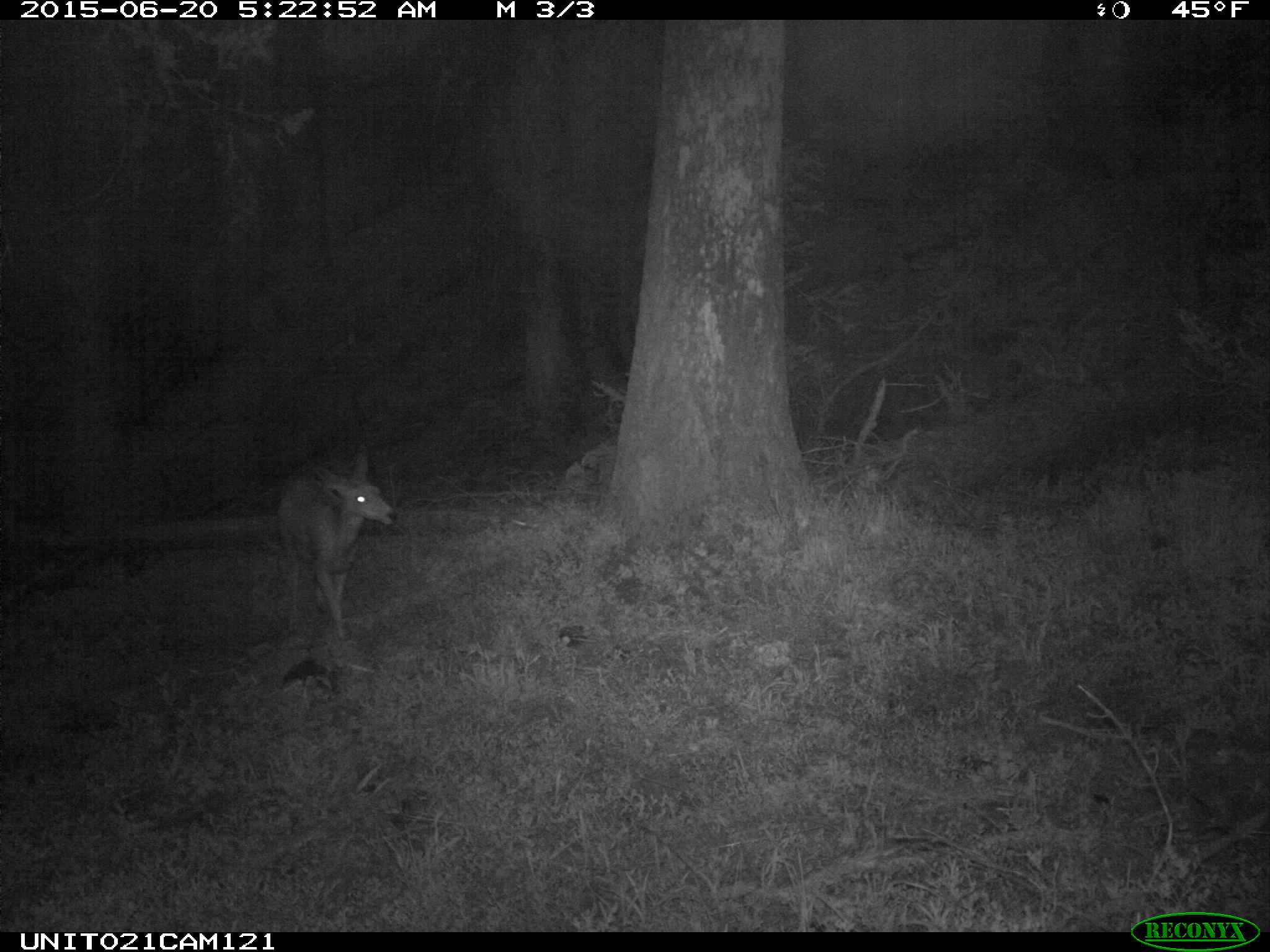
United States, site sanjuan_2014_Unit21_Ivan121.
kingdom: Animalia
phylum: Chordata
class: Mammalia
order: Artiodactyla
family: Cervidae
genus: Odocoileus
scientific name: Odocoileus hemionus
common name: mule deer